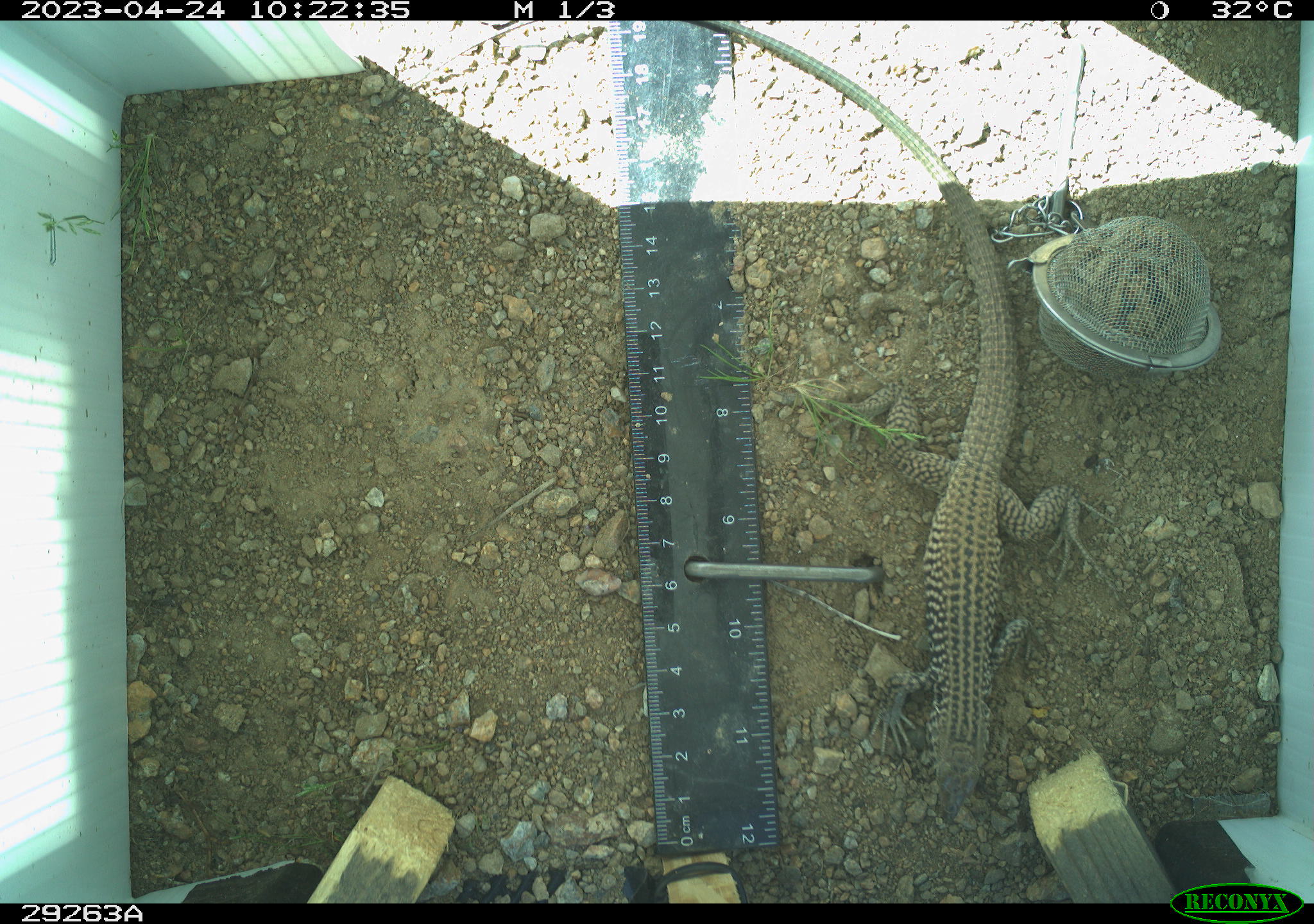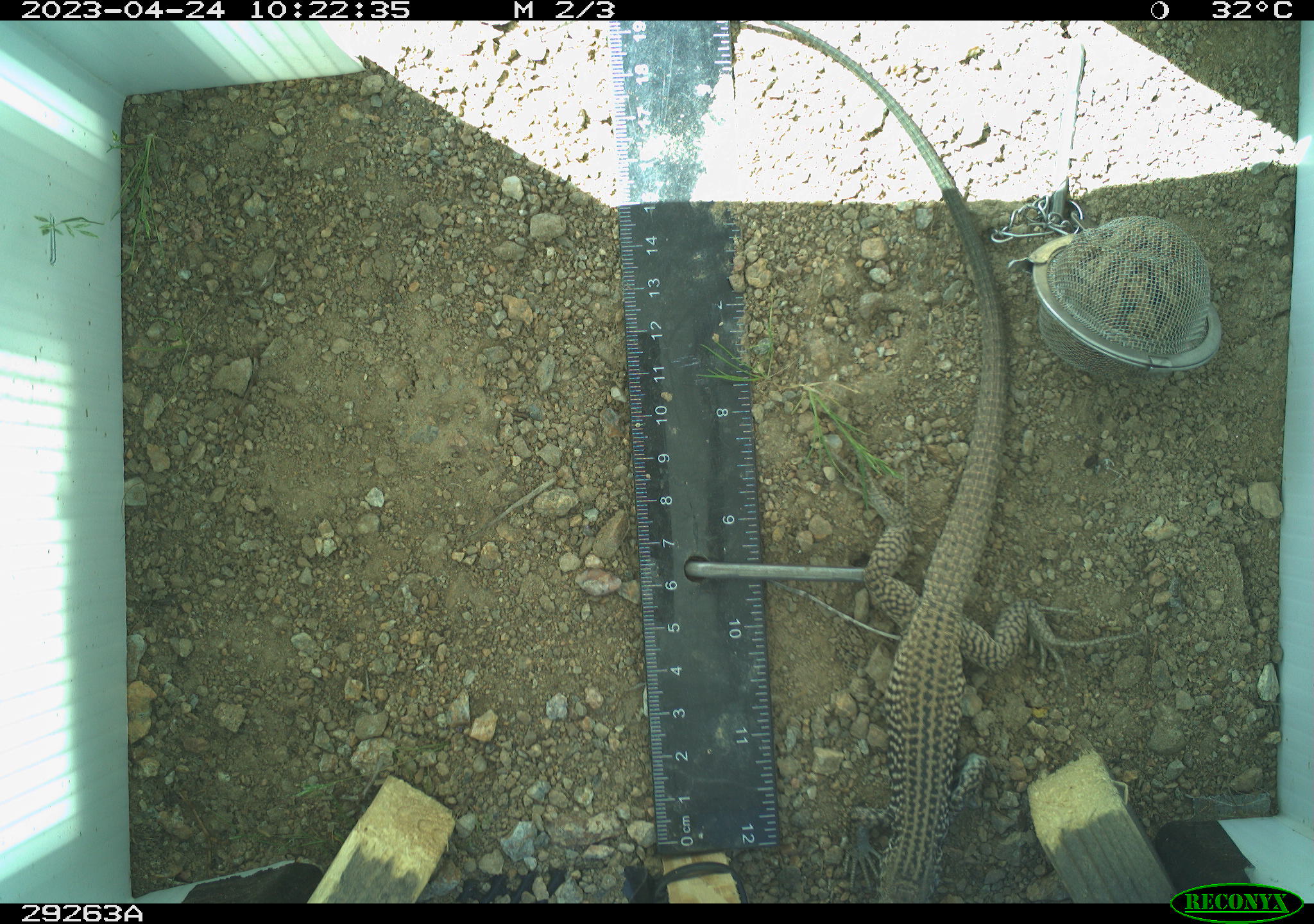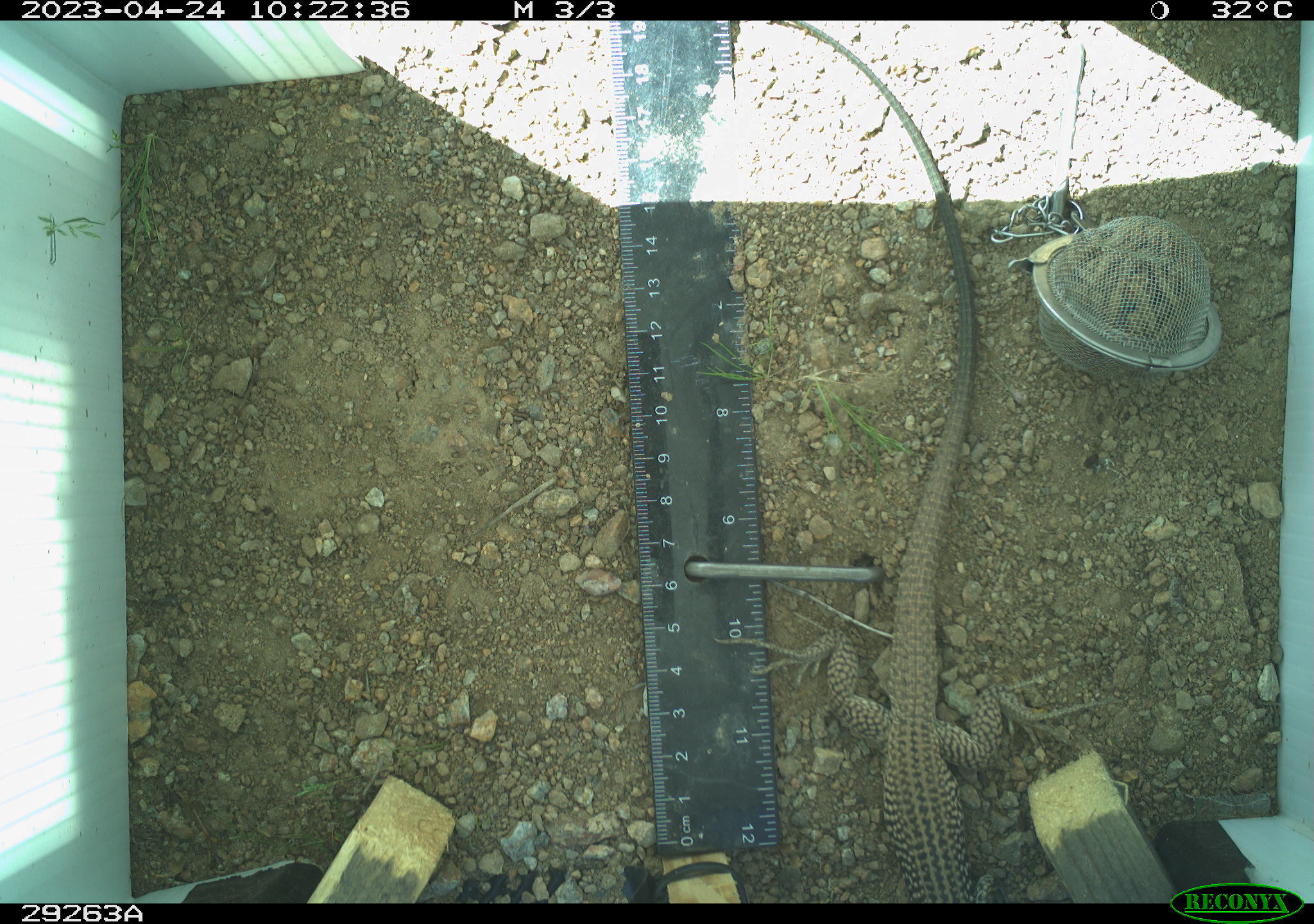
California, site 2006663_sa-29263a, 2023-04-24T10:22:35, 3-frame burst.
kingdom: Animalia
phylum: Chordata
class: Reptilia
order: Squamata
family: Teiidae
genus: Aspidoscelis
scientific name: Aspidoscelis tigris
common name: western whiptail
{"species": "western whiptail (Aspidoscelis tigris)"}